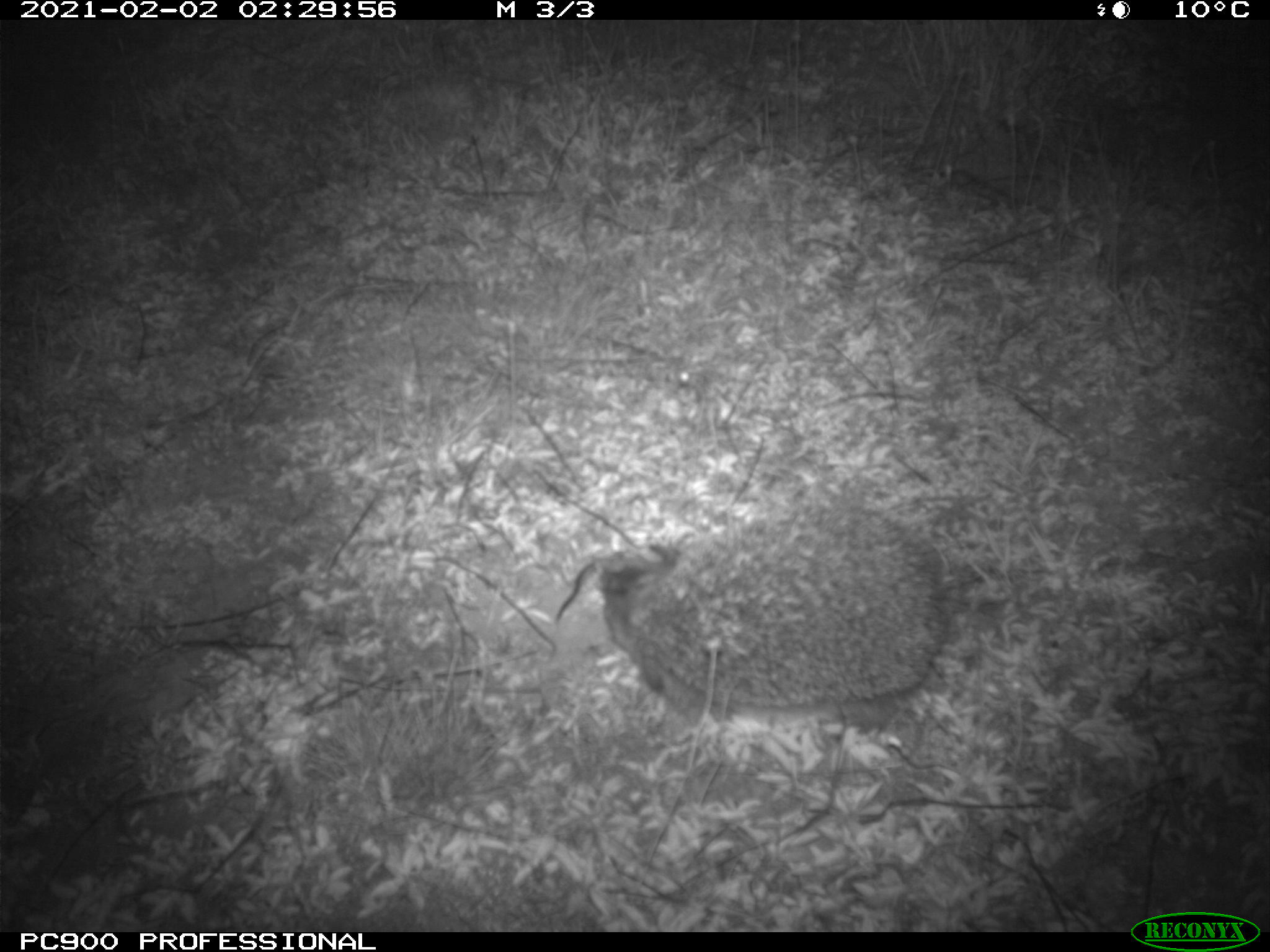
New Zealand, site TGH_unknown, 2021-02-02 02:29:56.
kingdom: Animalia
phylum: Chordata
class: Mammalia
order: Eulipotyphla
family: Erinaceidae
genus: Erinaceus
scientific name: Erinaceus europaeus europaeus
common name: european hedgehog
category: hedgehog